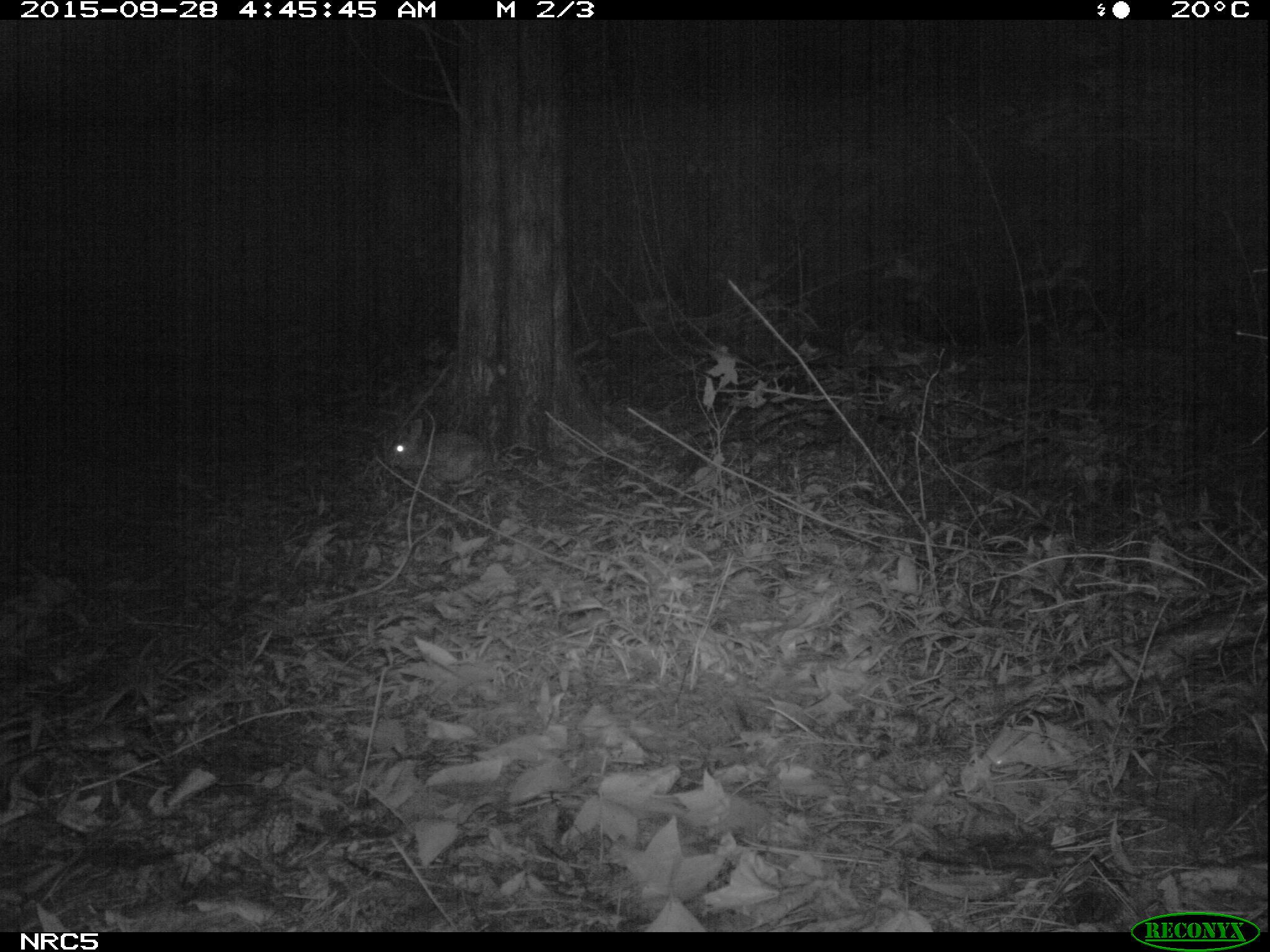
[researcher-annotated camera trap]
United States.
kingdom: Animalia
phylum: Chordata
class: Mammalia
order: Lagomorpha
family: Leporidae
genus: Sylvilagus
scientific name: Sylvilagus floridanus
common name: eastern cottontail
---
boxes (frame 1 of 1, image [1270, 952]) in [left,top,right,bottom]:
Eastern Cottontail: [378,415,493,492]